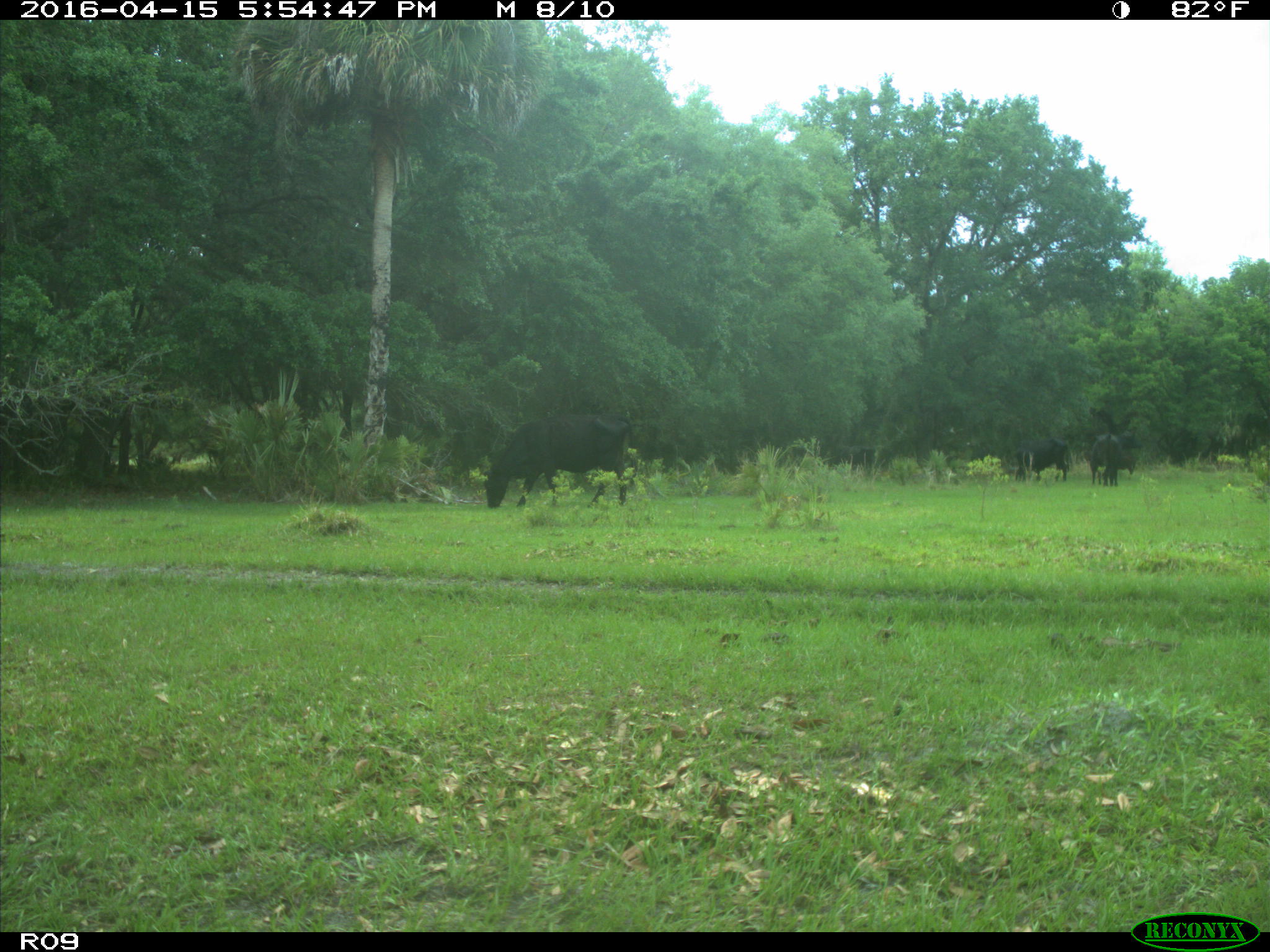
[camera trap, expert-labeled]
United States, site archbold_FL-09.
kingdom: Animalia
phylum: Chordata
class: Mammalia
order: Artiodactyla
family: Bovidae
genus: Bos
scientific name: Bos taurus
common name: domestic cow